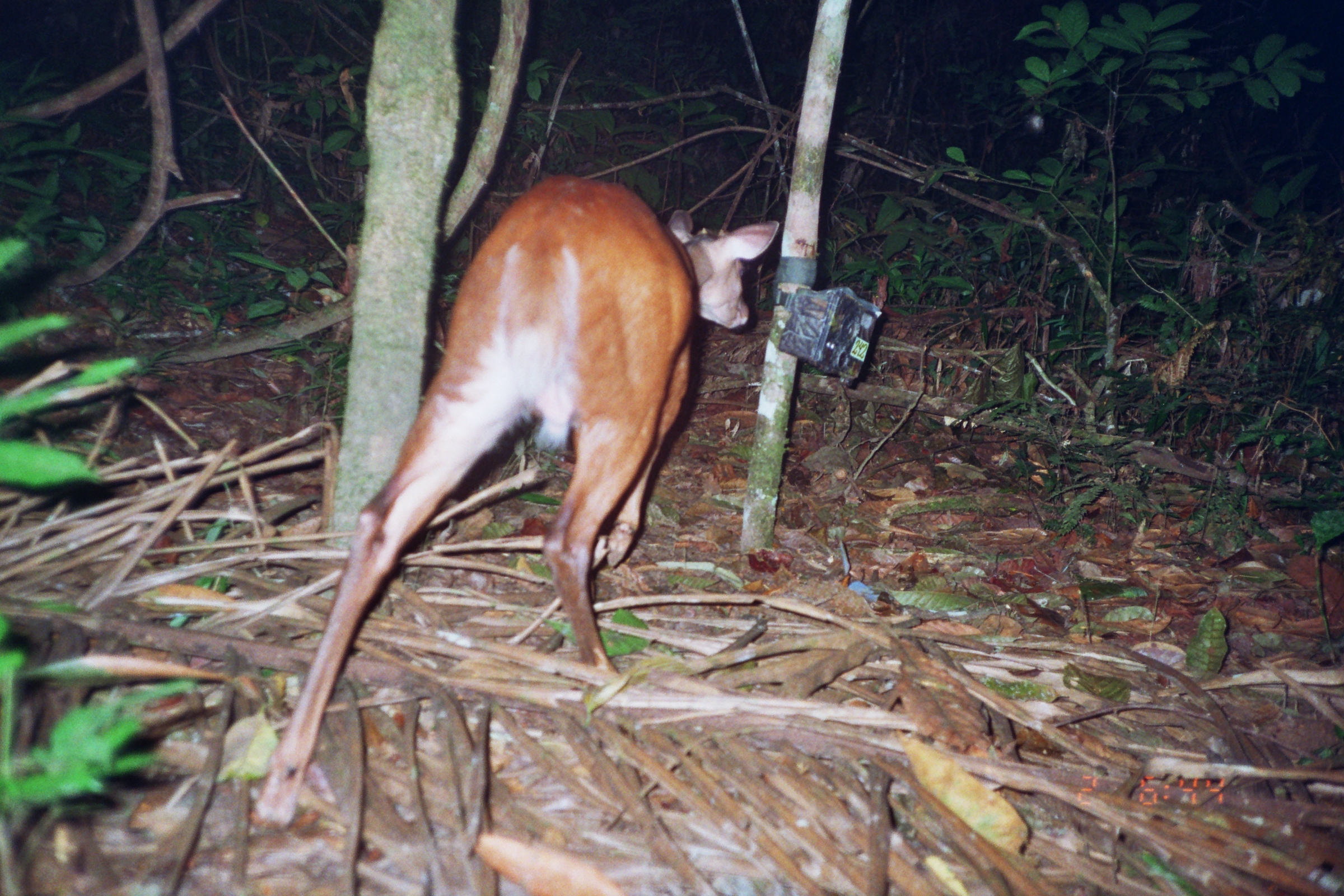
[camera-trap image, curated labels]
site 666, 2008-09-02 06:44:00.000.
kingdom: Animalia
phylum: Chordata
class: Mammalia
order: Artiodactyla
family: Cervidae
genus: Mazama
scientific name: Mazama americana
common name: red brocket